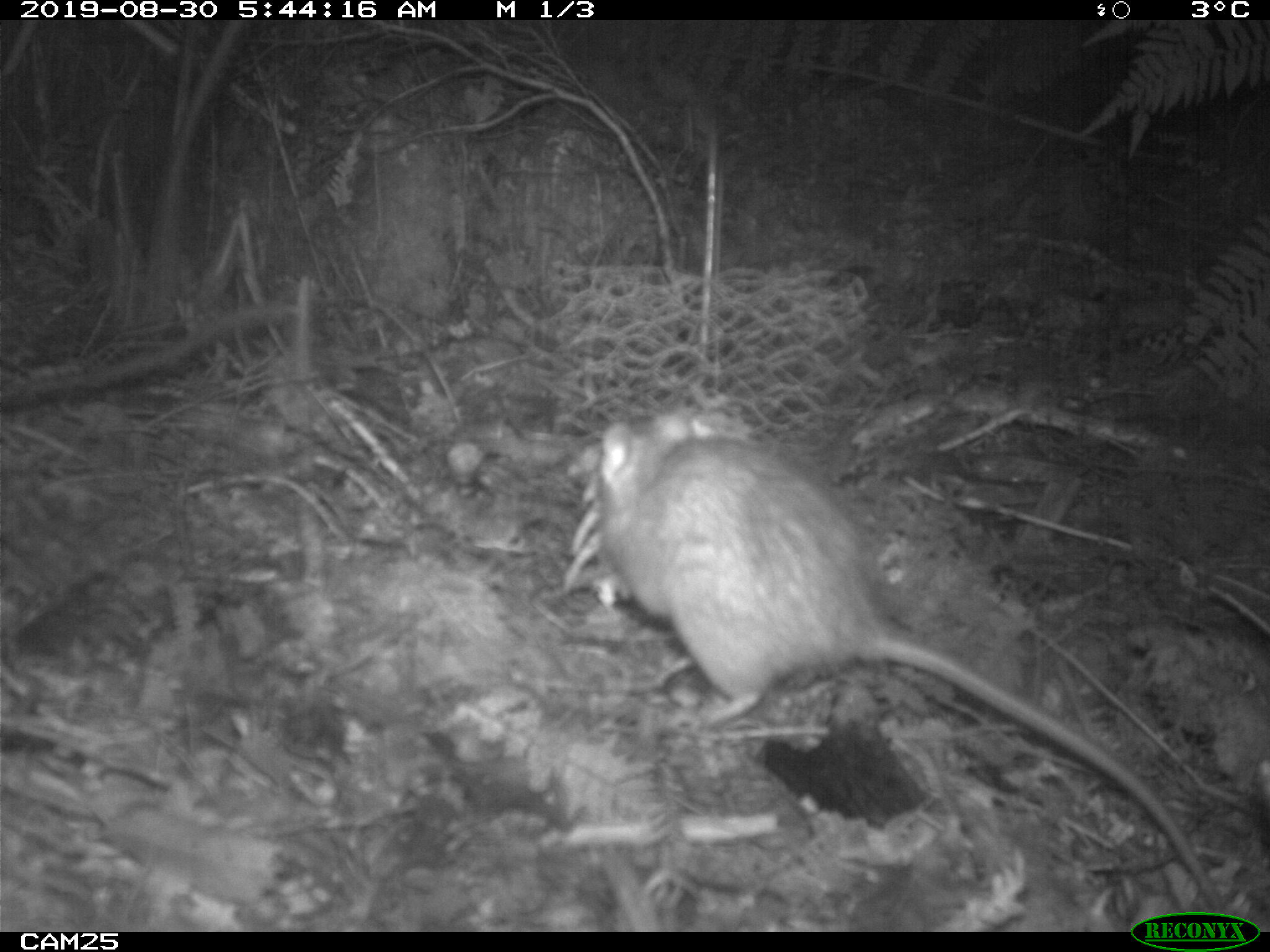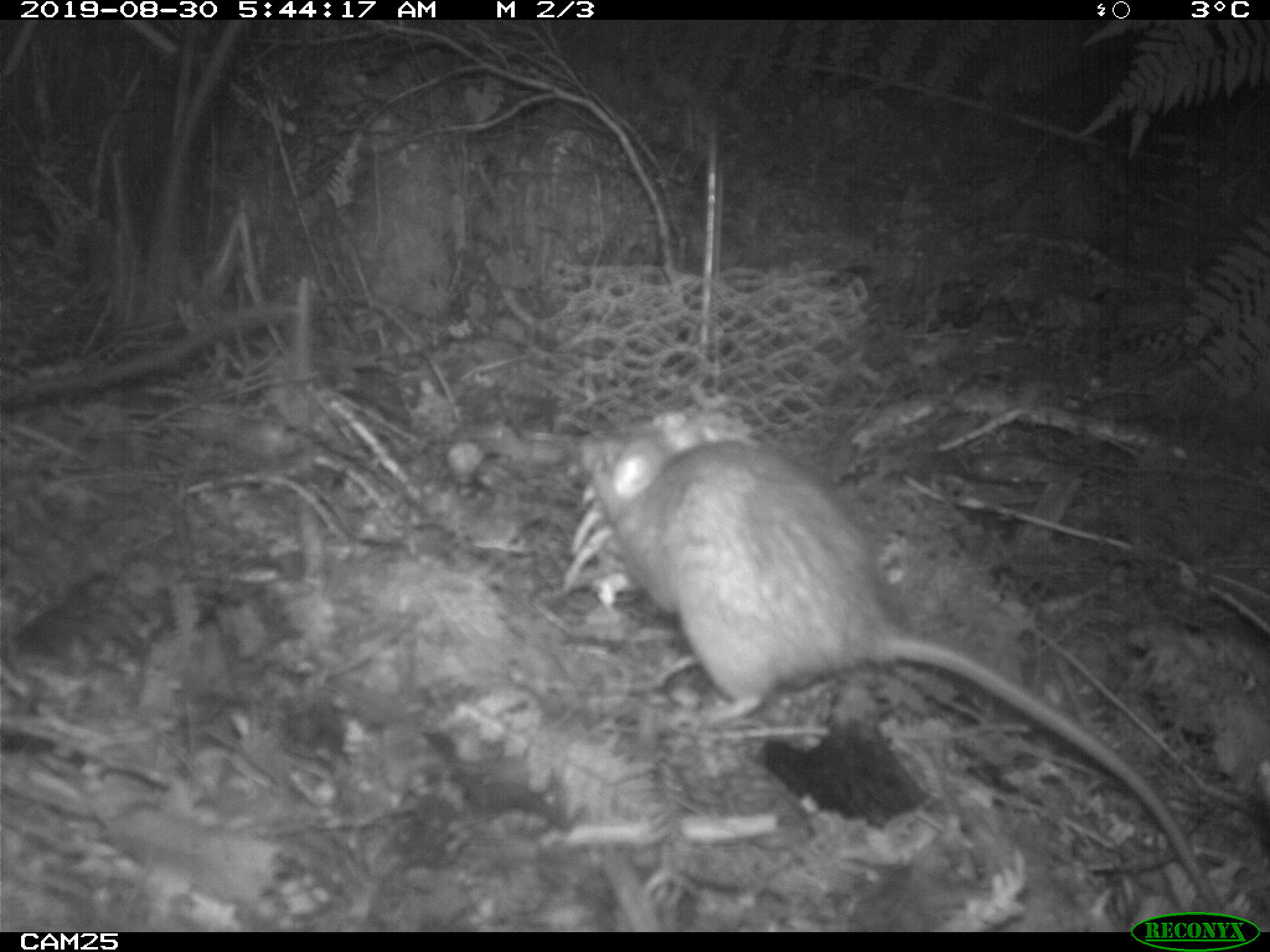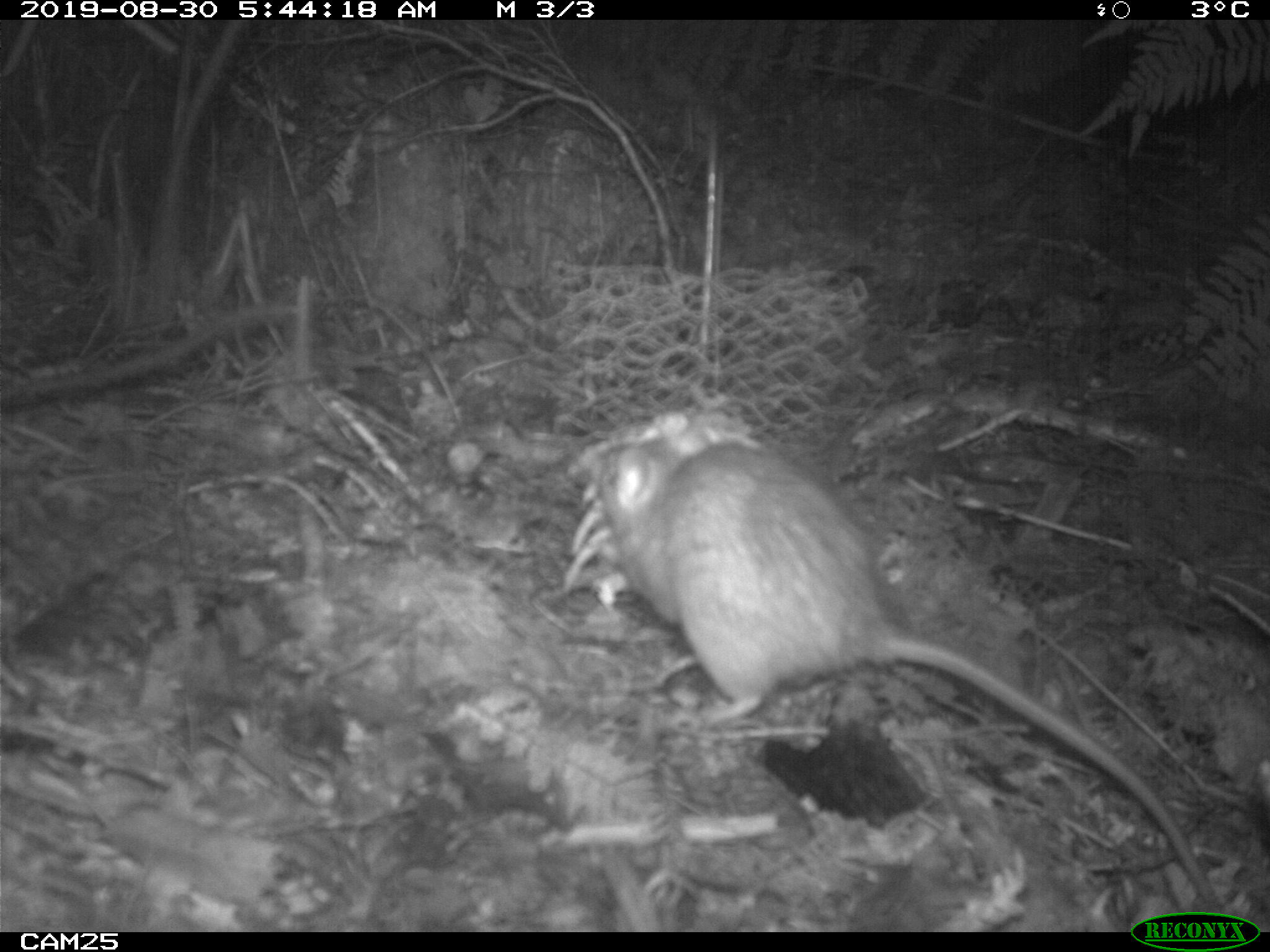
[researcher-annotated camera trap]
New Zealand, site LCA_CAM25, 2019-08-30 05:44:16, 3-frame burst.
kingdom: Animalia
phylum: Chordata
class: Mammalia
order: Rodentia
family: Muridae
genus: Rattus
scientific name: Rattus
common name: rat